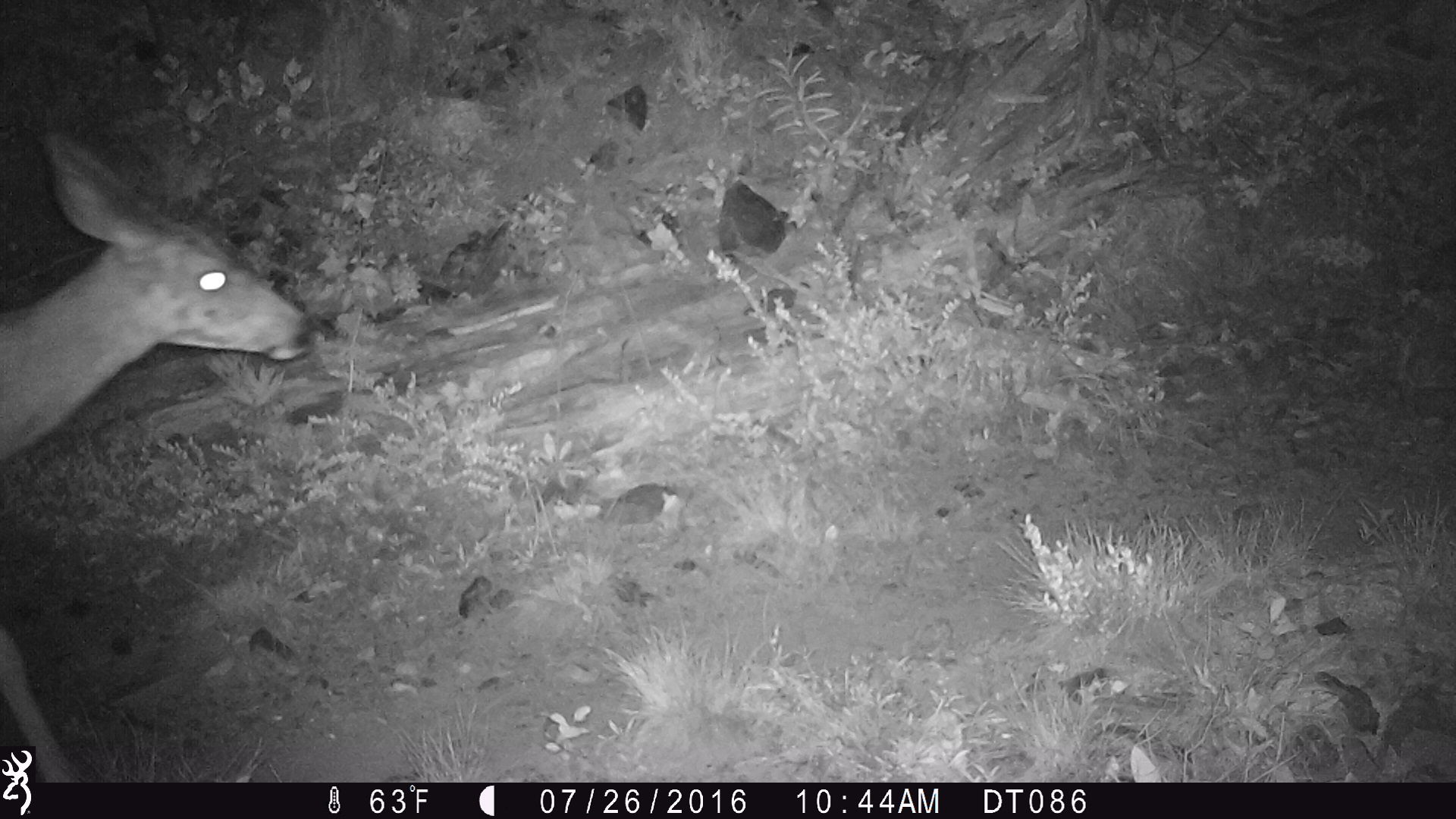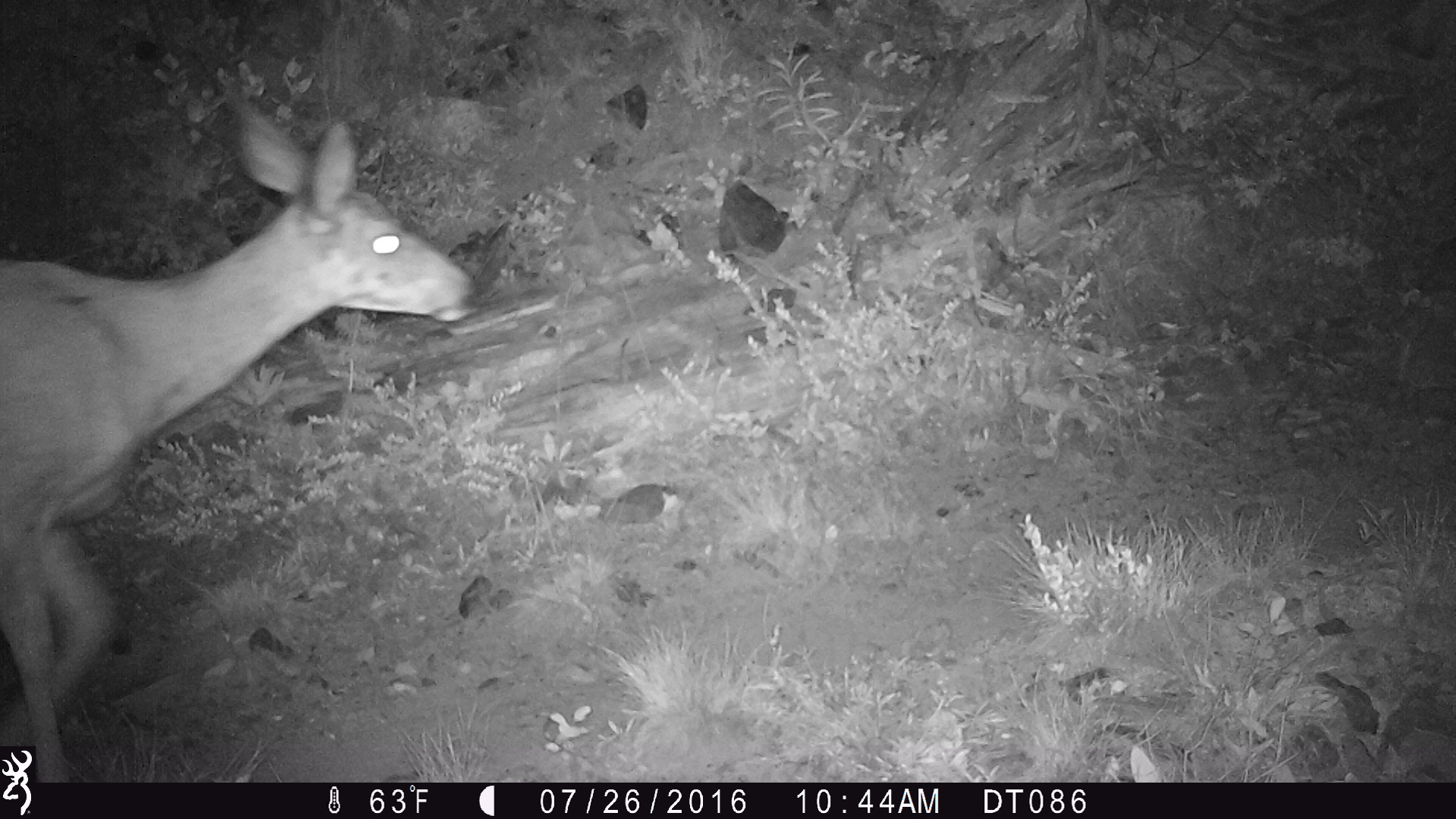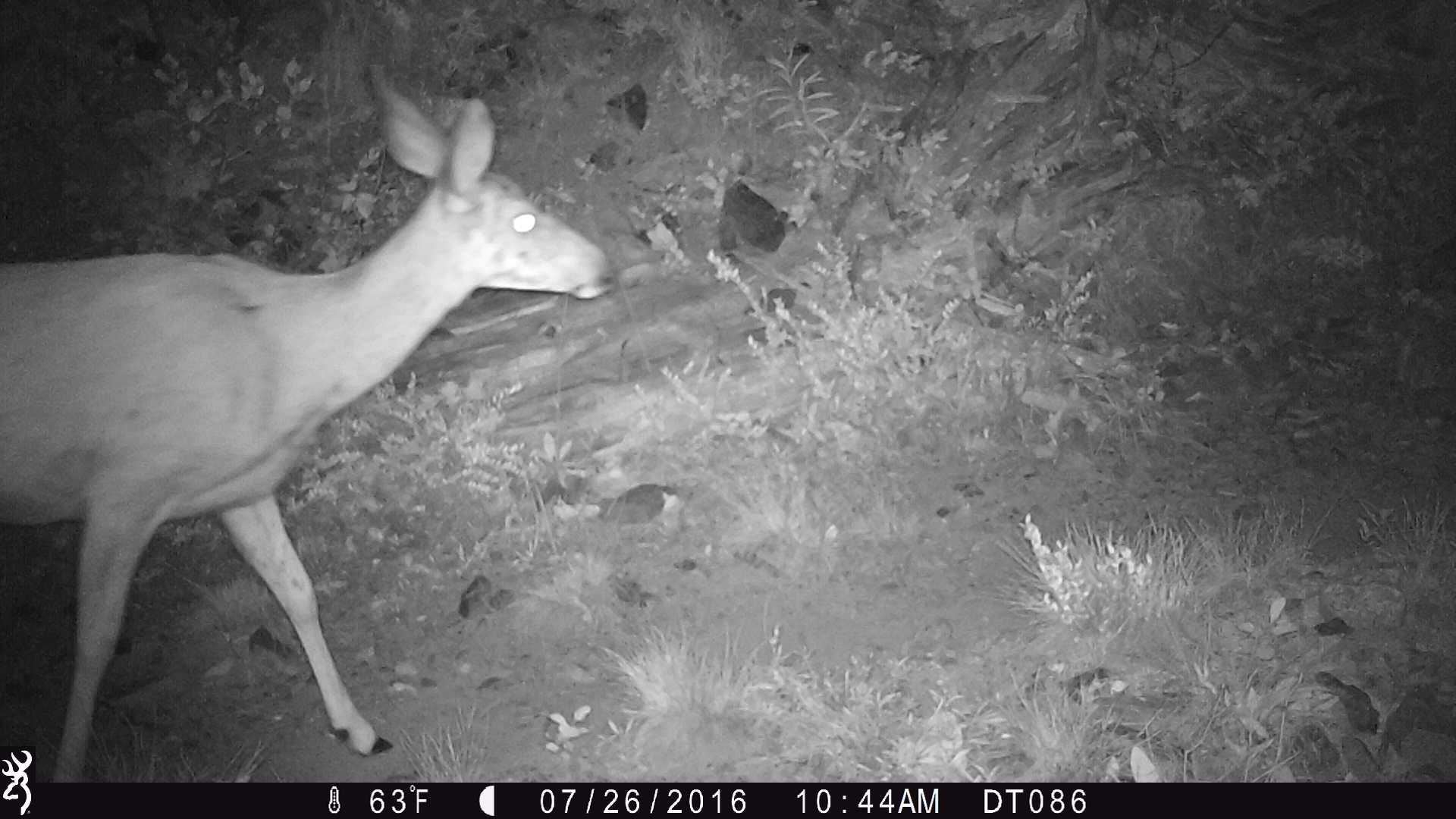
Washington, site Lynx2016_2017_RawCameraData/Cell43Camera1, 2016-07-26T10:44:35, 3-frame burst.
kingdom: Animalia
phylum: Chordata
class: Mammalia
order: Artiodactyla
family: Cervidae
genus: Odocoileus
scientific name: Odocoileus hemionus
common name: mule deer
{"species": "Odocoileus hemionus (mule deer)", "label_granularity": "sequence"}